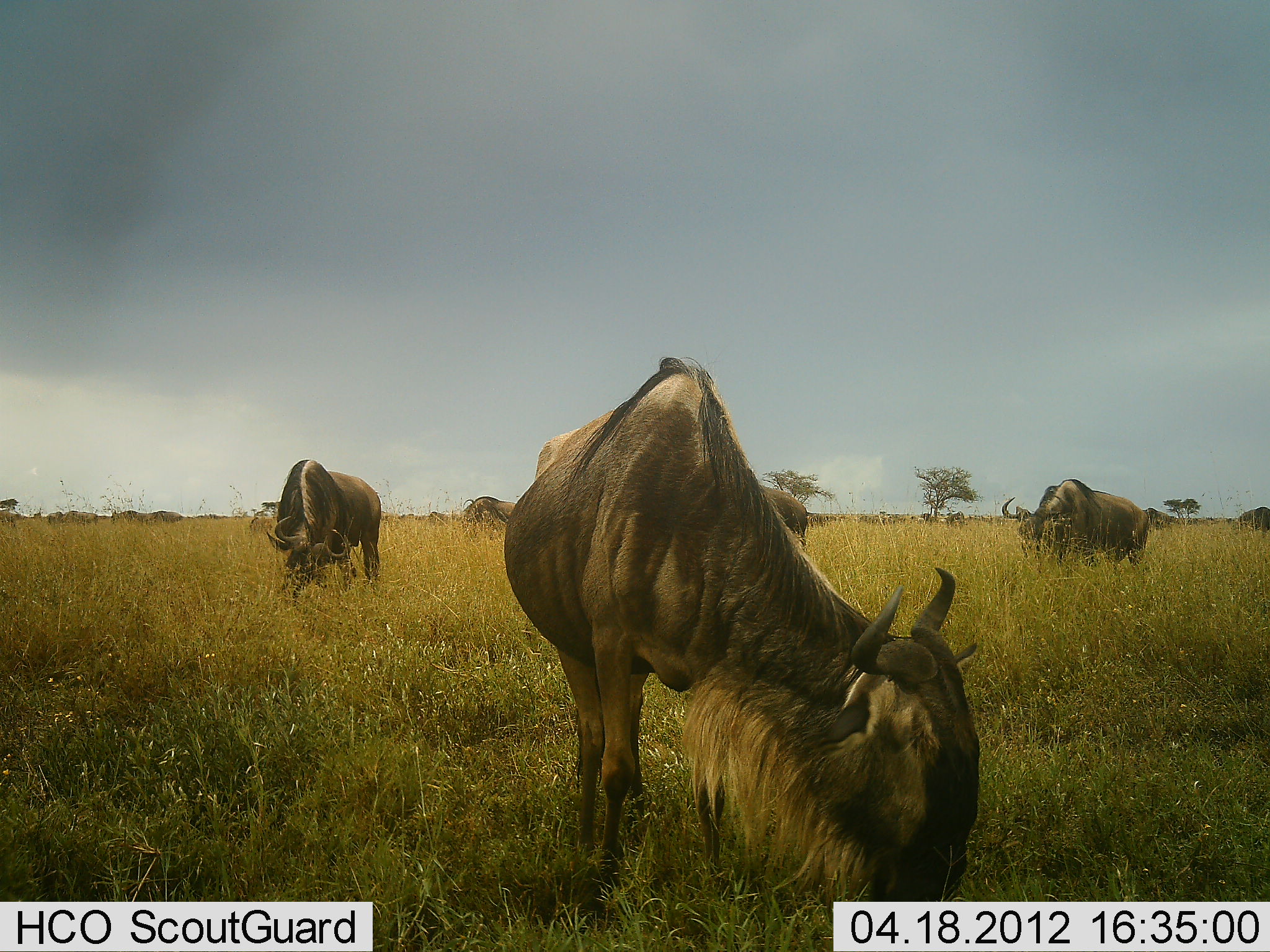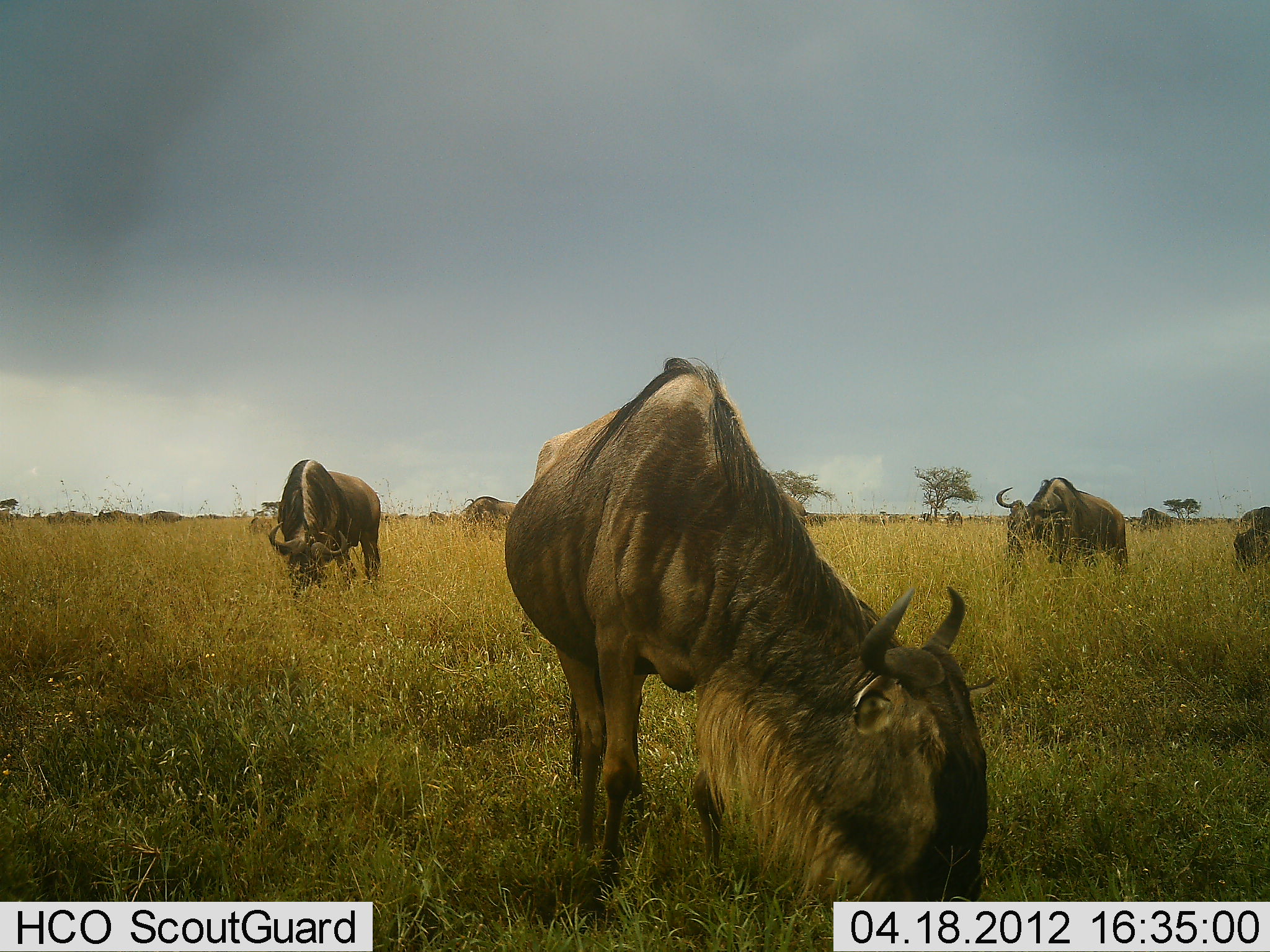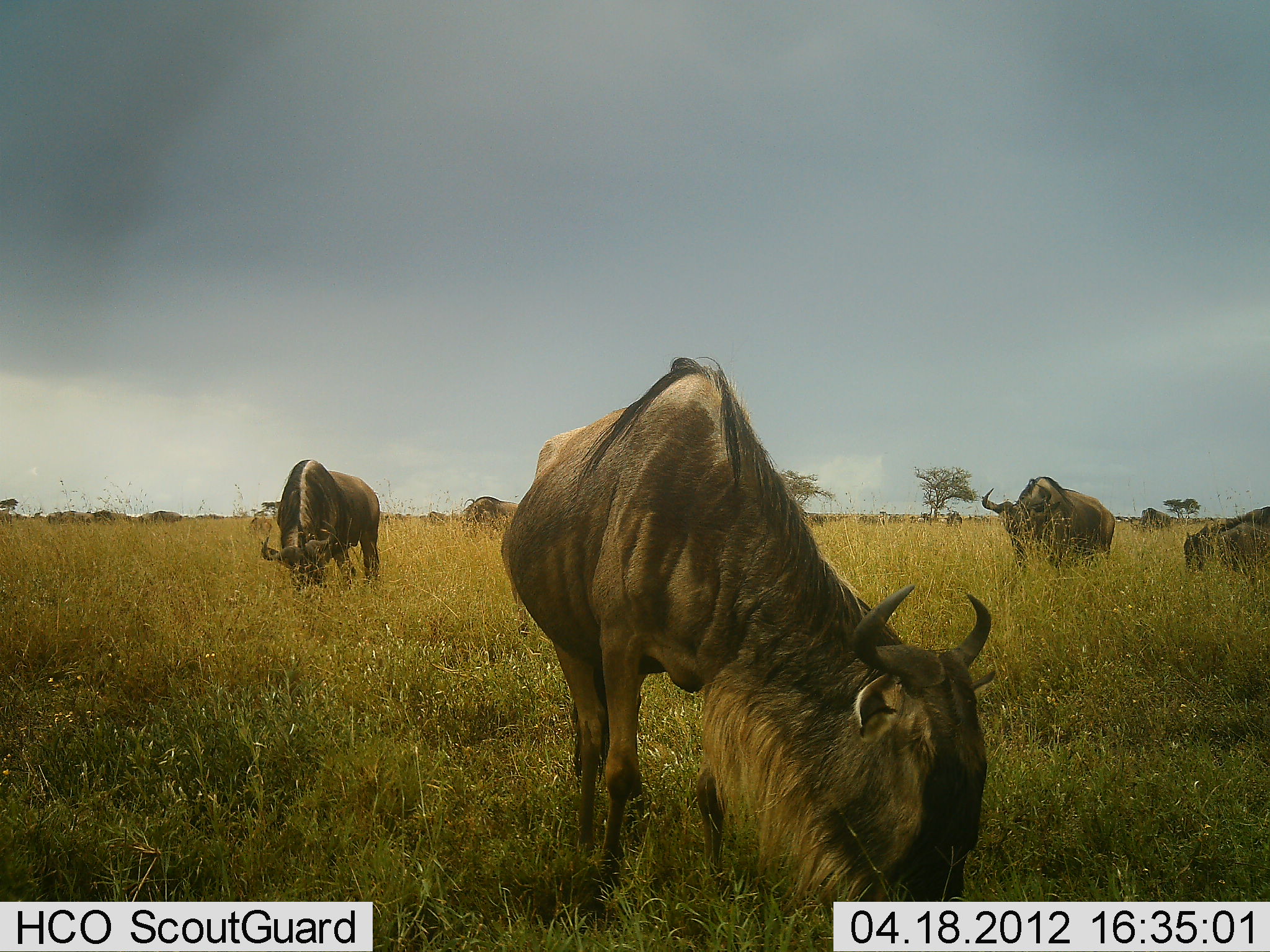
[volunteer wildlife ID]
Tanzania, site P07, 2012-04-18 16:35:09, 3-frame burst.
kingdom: Animalia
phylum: Chordata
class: Mammalia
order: Artiodactyla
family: Bovidae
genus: Connochaetes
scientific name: Connochaetes taurinus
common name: blue wildebeest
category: wildebeest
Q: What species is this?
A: Wildebeest (blue wildebeest) (Connochaetes taurinus).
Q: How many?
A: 8.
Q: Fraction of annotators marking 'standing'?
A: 31%.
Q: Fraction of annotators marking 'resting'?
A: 0%.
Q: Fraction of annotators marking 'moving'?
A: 25%.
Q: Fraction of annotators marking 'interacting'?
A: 0%.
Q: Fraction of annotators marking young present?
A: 0%.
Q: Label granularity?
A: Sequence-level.